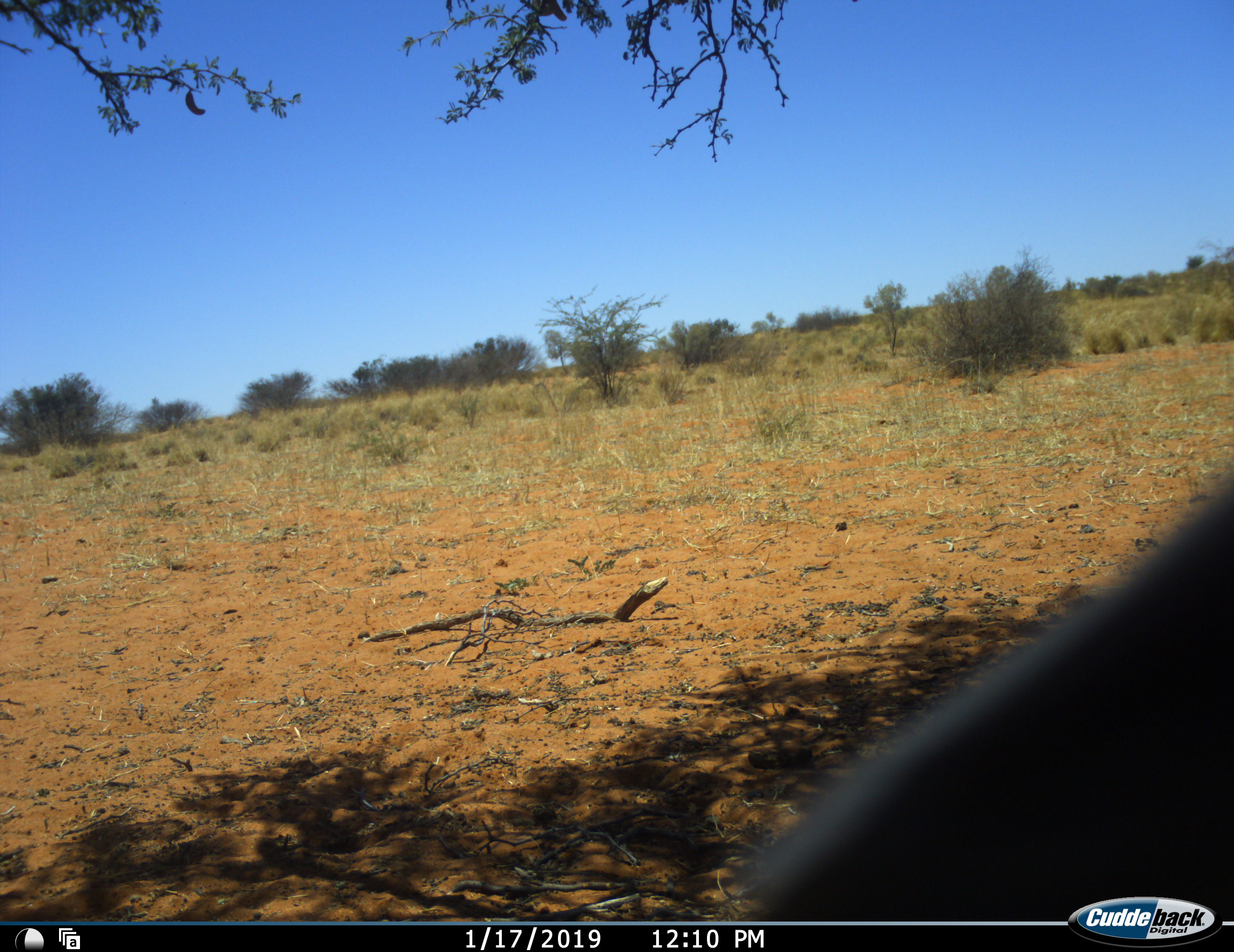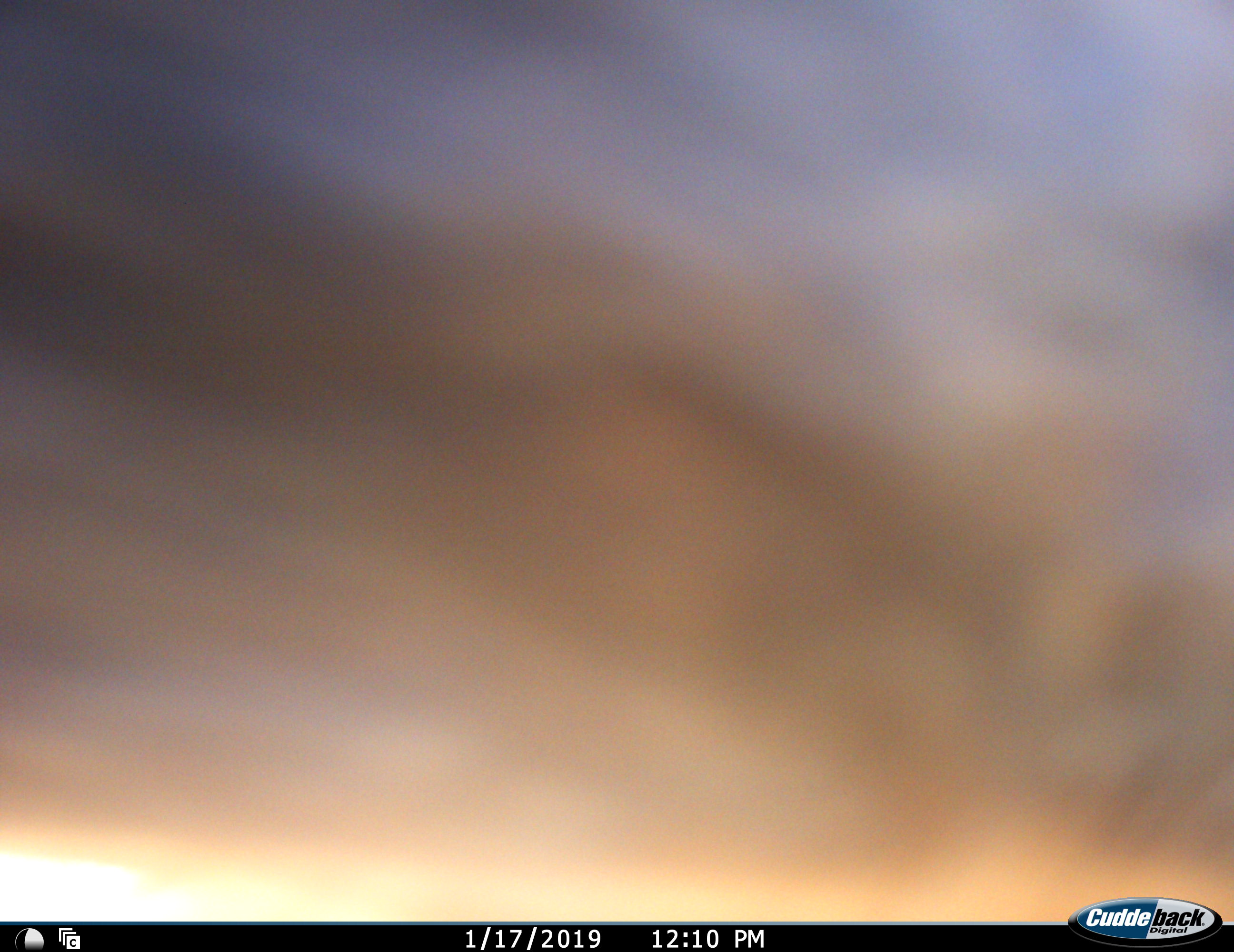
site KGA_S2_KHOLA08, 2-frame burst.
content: unidentified animal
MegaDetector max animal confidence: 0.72